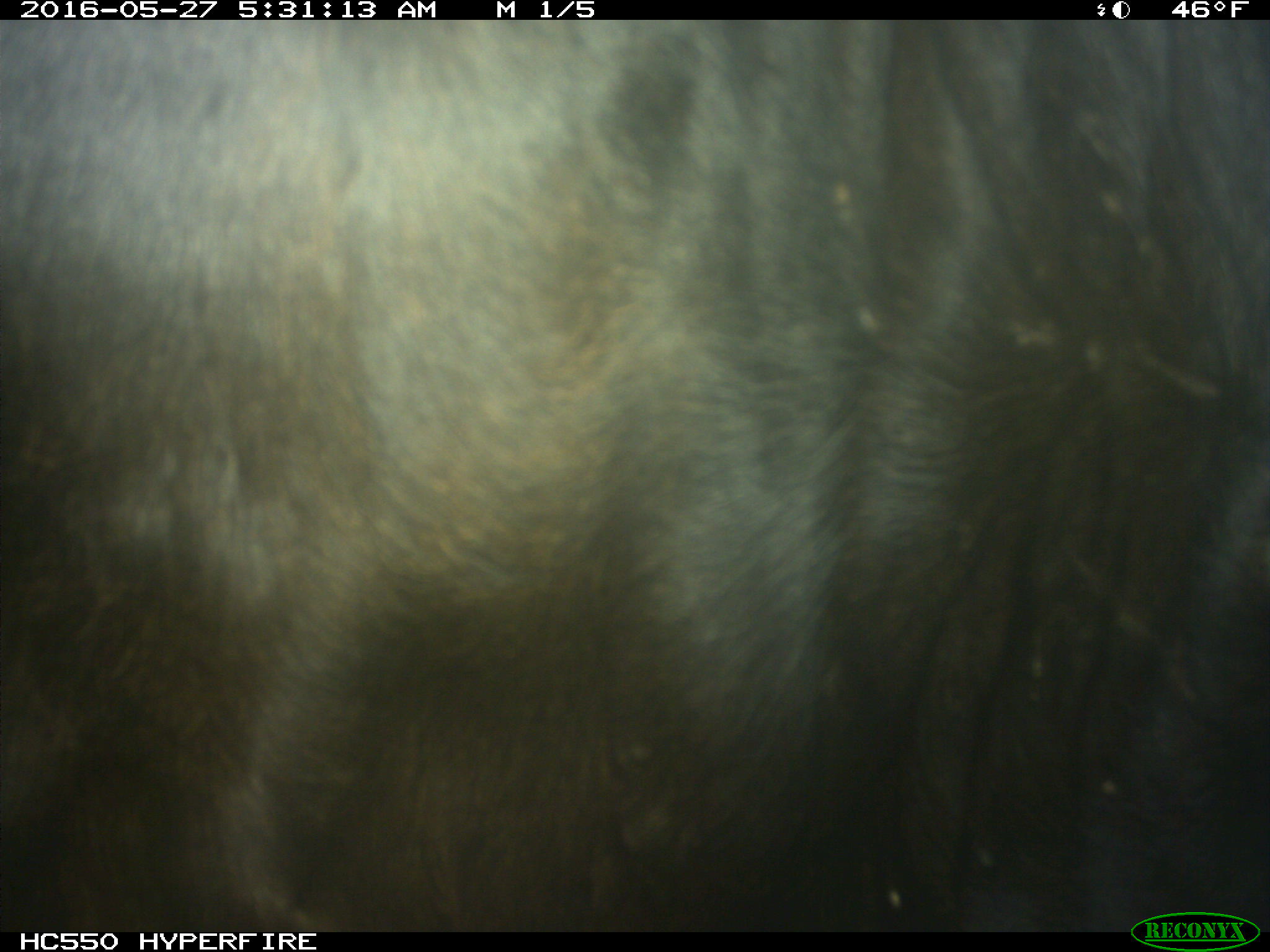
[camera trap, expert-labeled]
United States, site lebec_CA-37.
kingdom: Animalia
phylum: Chordata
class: Mammalia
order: Artiodactyla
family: Bovidae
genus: Bos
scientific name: Bos taurus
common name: domestic cow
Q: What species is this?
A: Bos taurus (domestic cow).